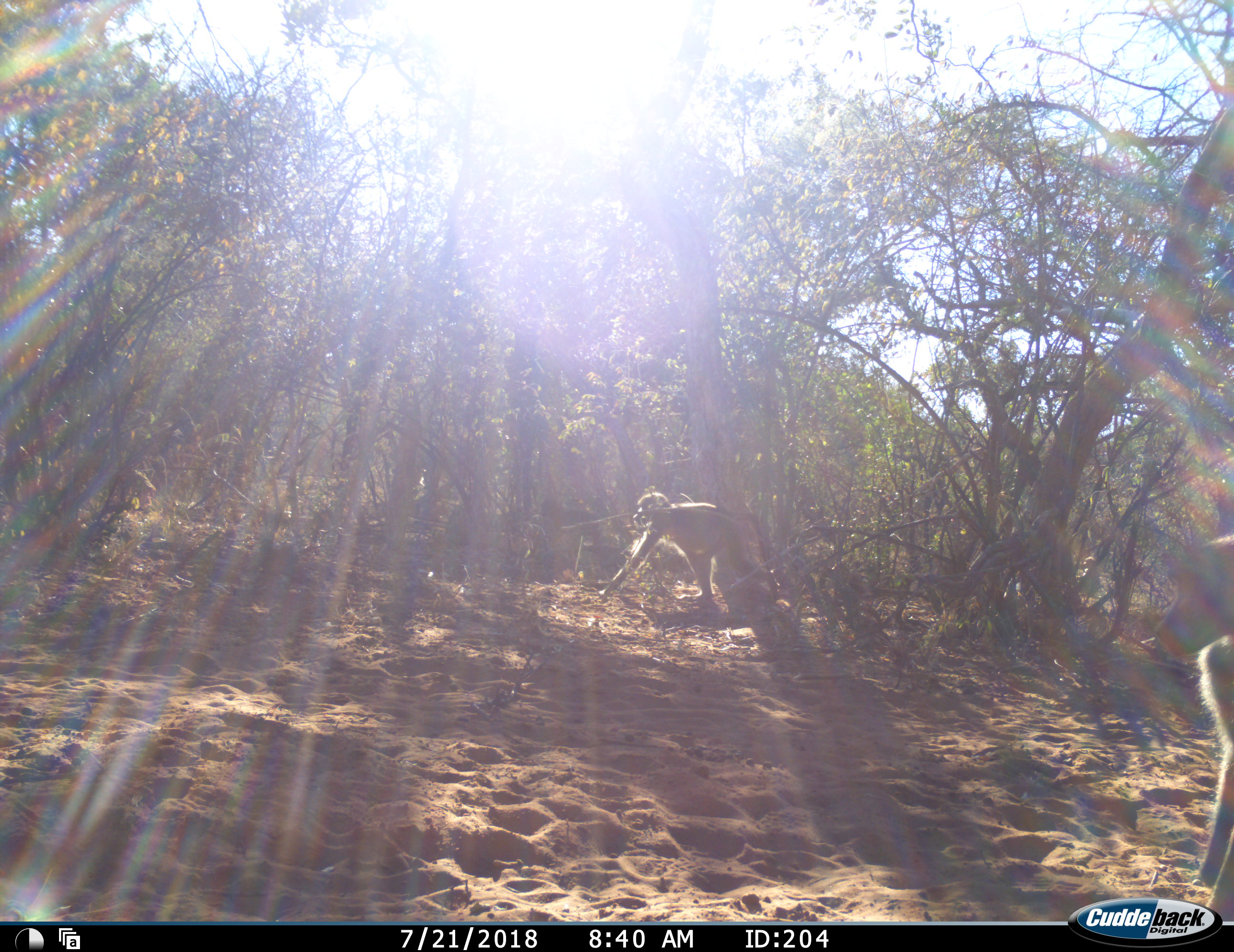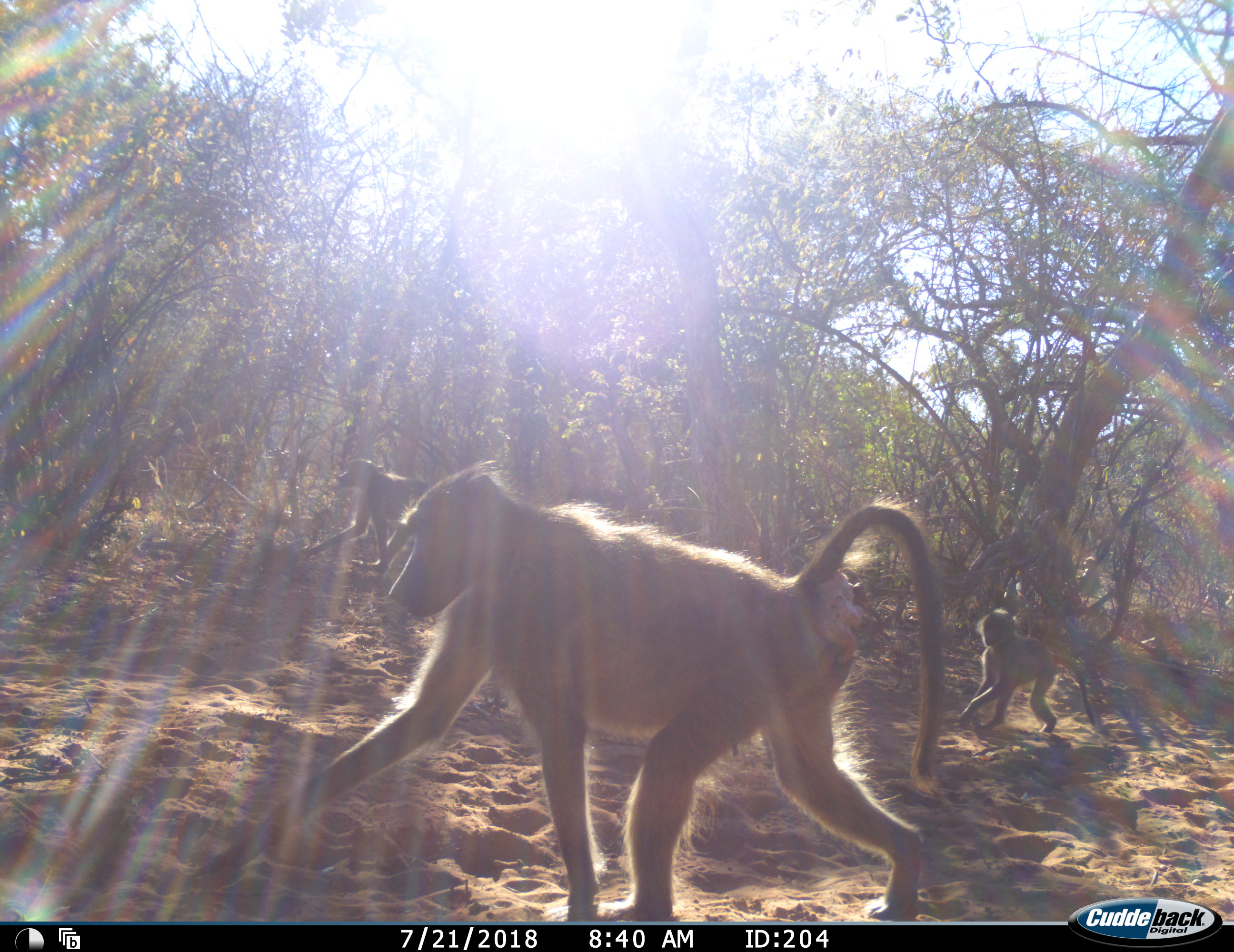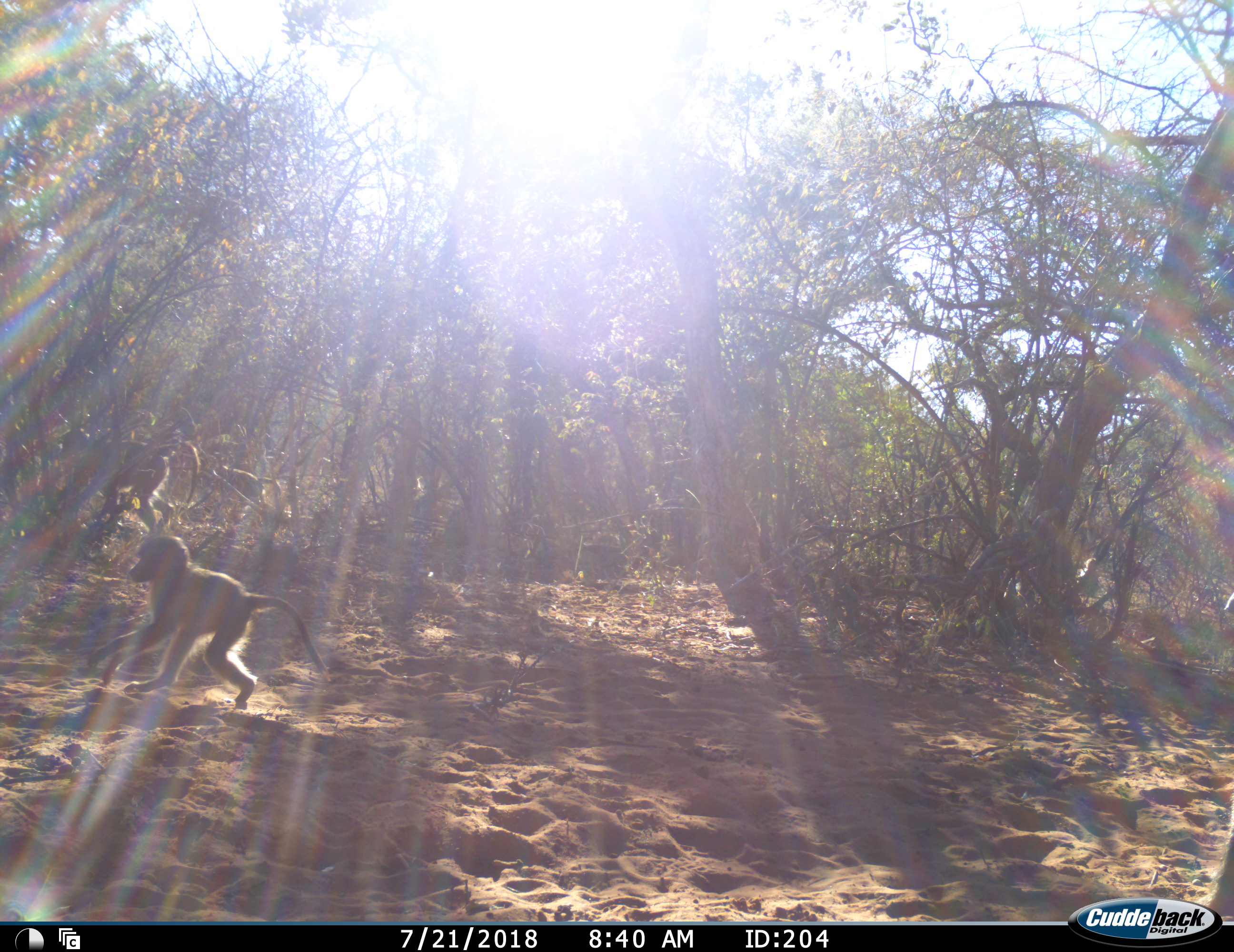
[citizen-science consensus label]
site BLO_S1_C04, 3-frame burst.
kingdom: Animalia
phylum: Chordata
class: Mammalia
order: Primates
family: Cercopithecidae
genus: Papio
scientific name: Papio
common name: baboon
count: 6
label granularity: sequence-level